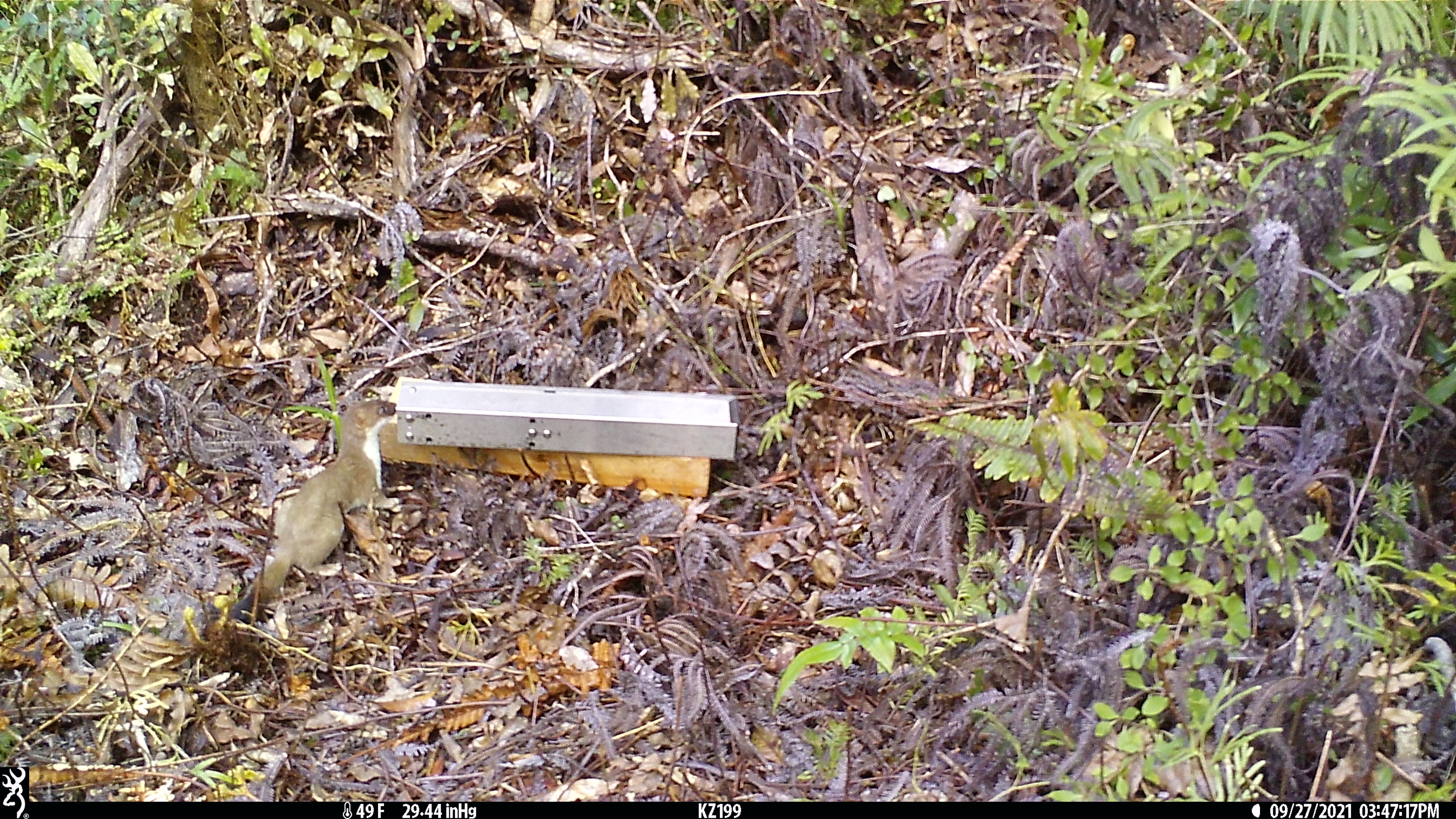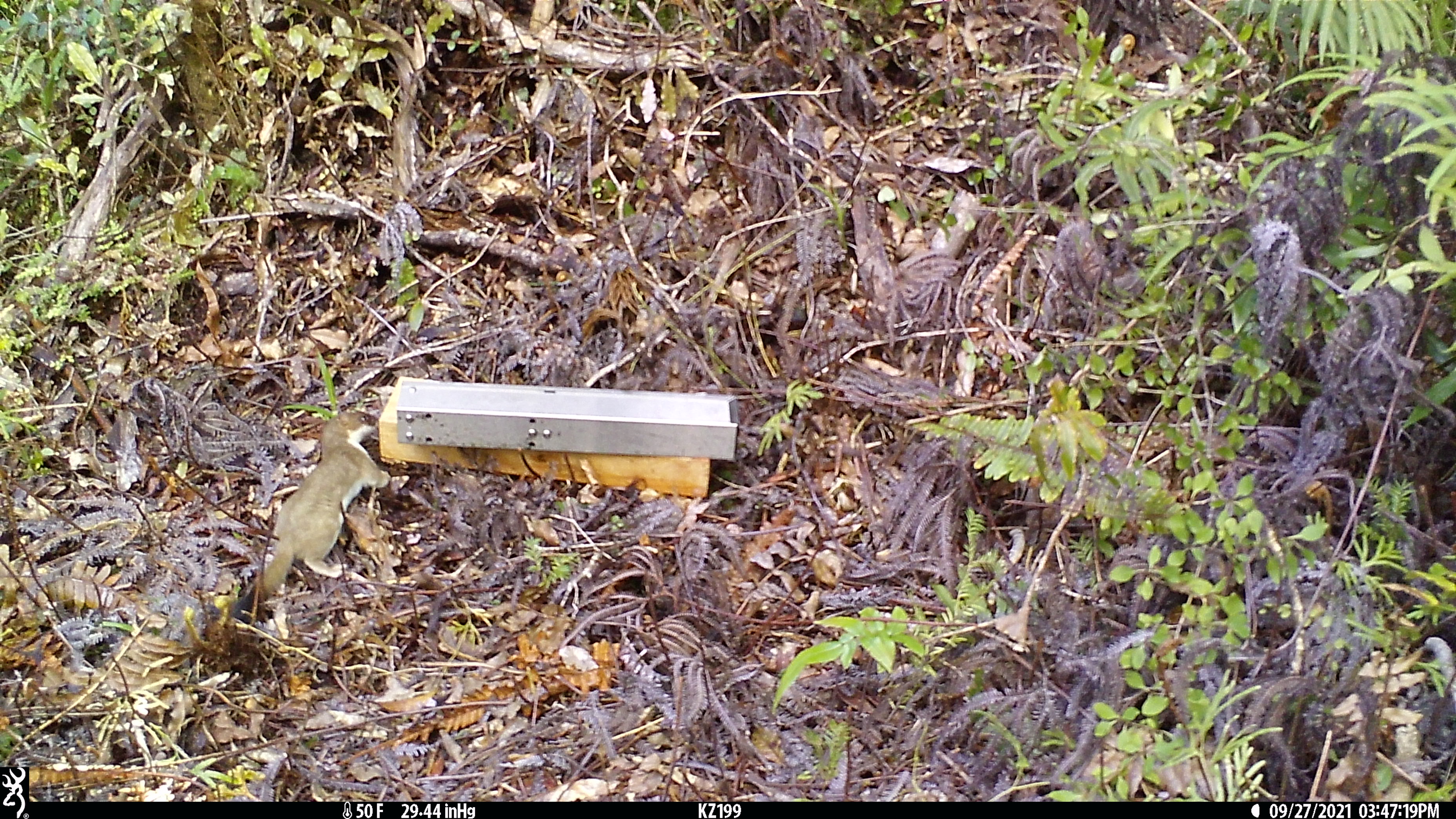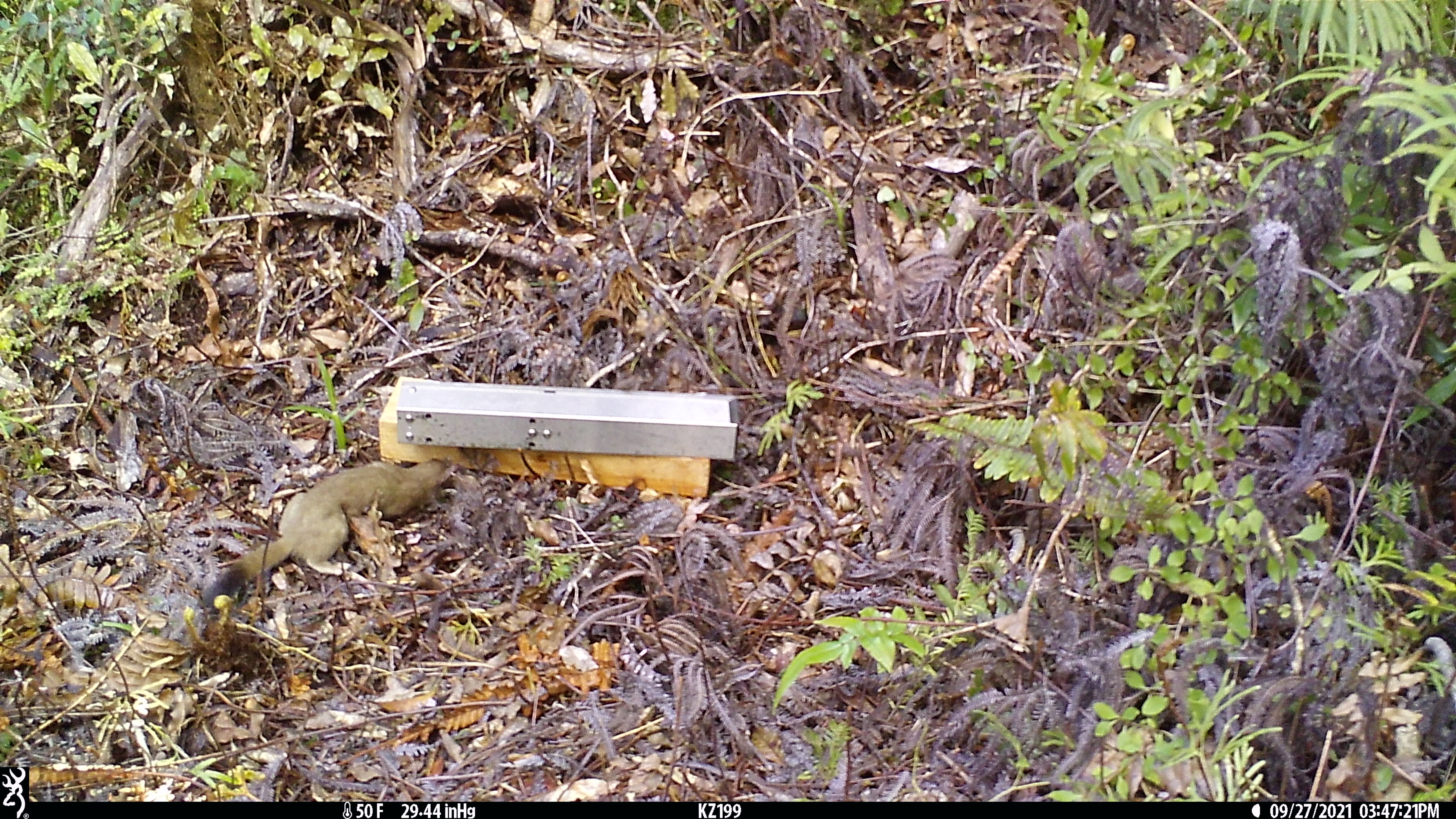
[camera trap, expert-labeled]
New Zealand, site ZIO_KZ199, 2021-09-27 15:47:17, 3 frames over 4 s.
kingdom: Animalia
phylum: Chordata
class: Mammalia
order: Carnivora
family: Mustelidae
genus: Mustela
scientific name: Mustela erminea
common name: stoat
Stoat (Mustela erminea).